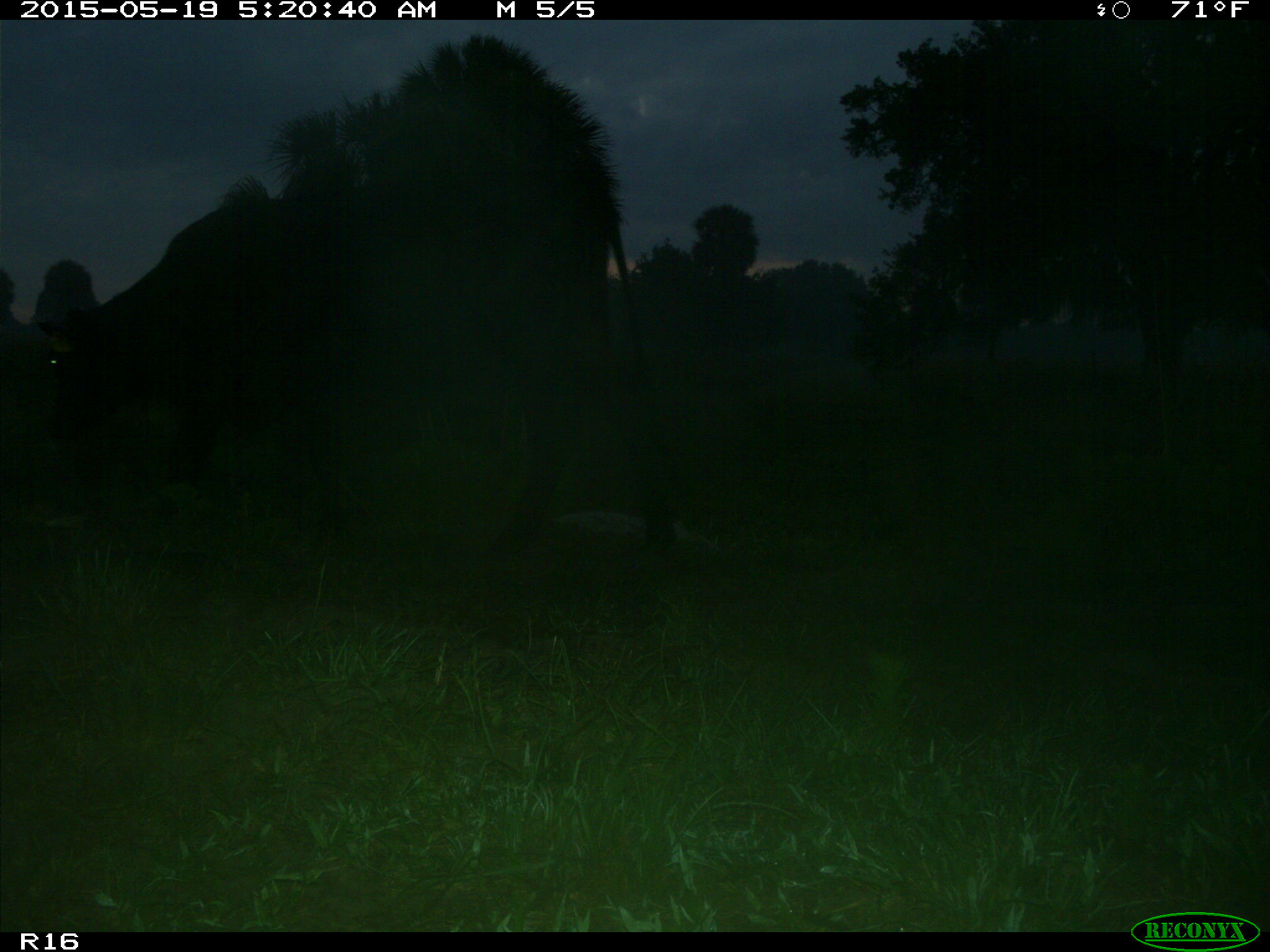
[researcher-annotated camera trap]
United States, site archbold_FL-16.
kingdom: Animalia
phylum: Chordata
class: Mammalia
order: Artiodactyla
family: Bovidae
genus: Bos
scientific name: Bos taurus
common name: domestic cow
Bos taurus (domestic cow).